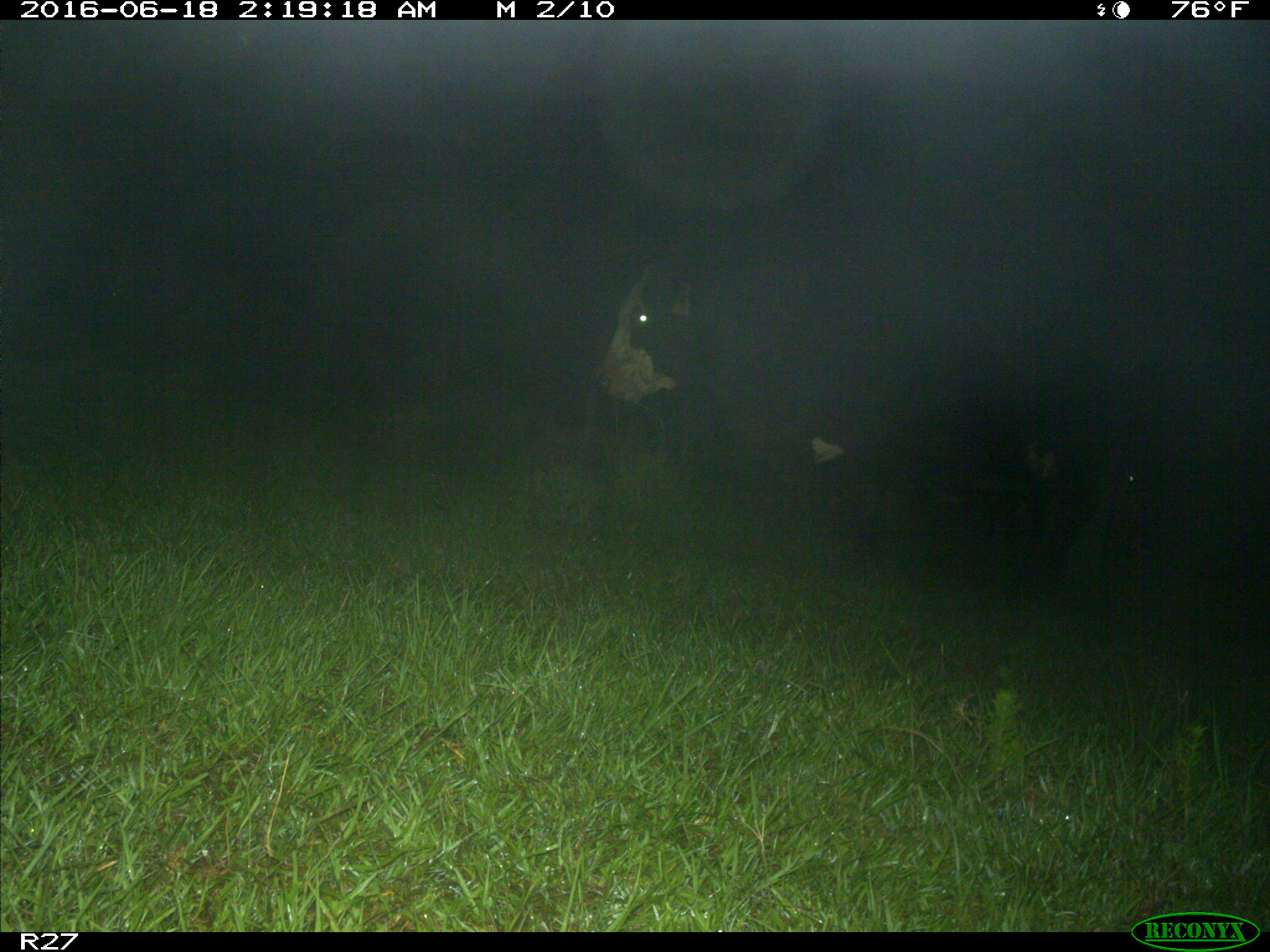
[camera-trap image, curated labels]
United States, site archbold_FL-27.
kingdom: Animalia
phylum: Chordata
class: Mammalia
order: Artiodactyla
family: Bovidae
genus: Bos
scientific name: Bos taurus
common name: domestic cow